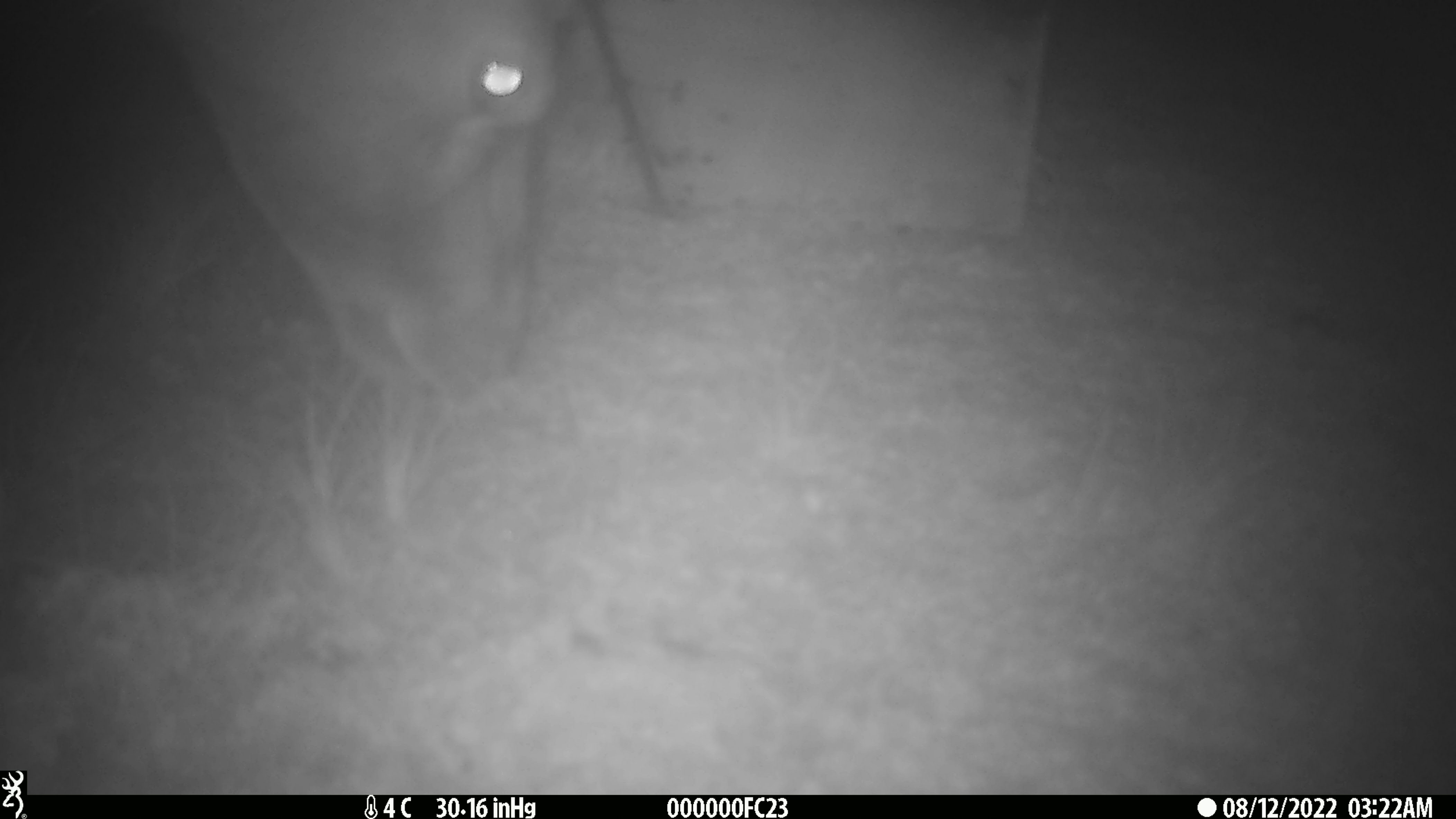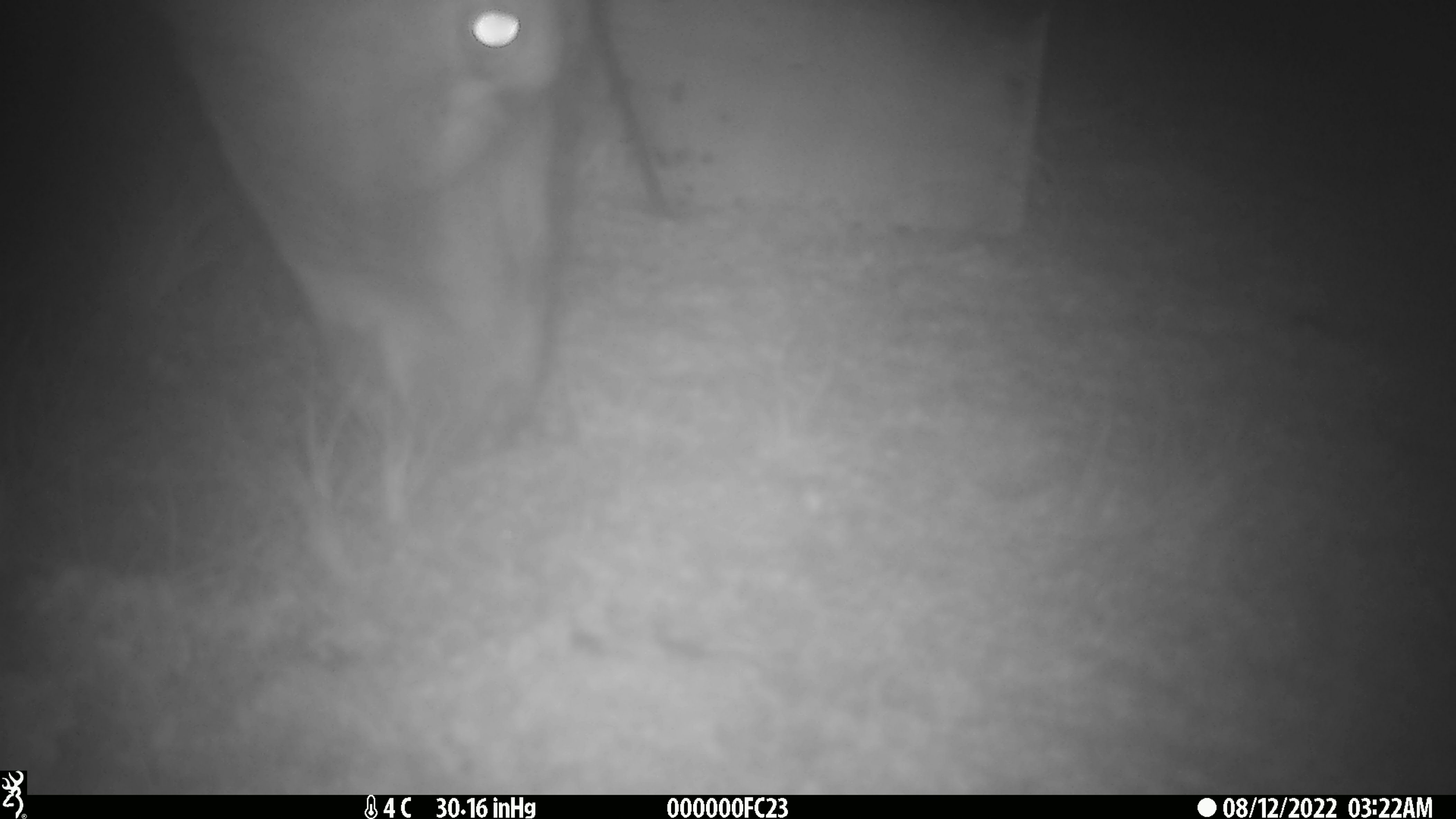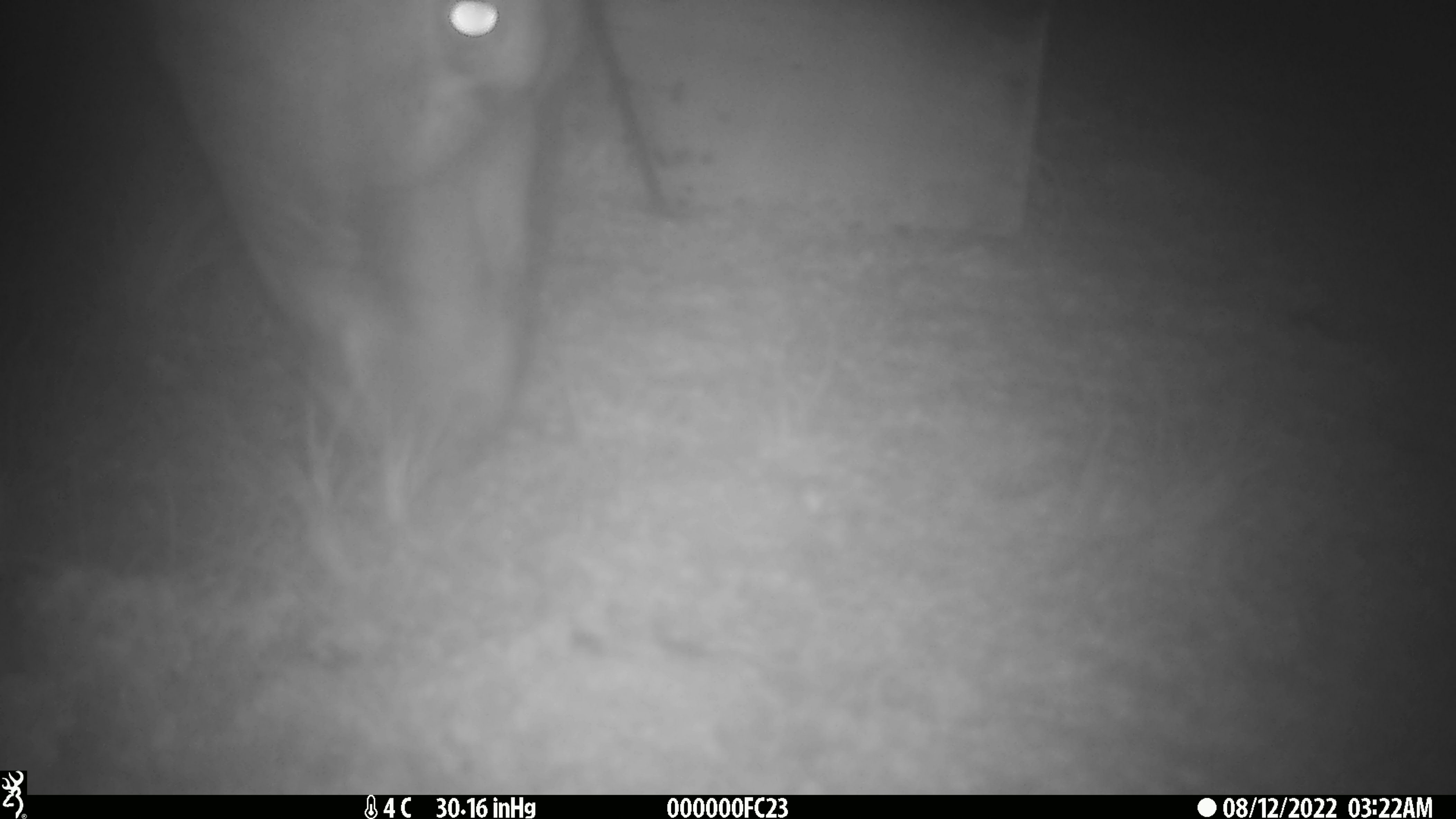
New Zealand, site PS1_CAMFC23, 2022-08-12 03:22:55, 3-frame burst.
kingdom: Animalia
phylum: Chordata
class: Mammalia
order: Artiodactyla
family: Cervidae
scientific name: Cervidae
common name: deer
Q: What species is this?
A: Deer (Cervidae).